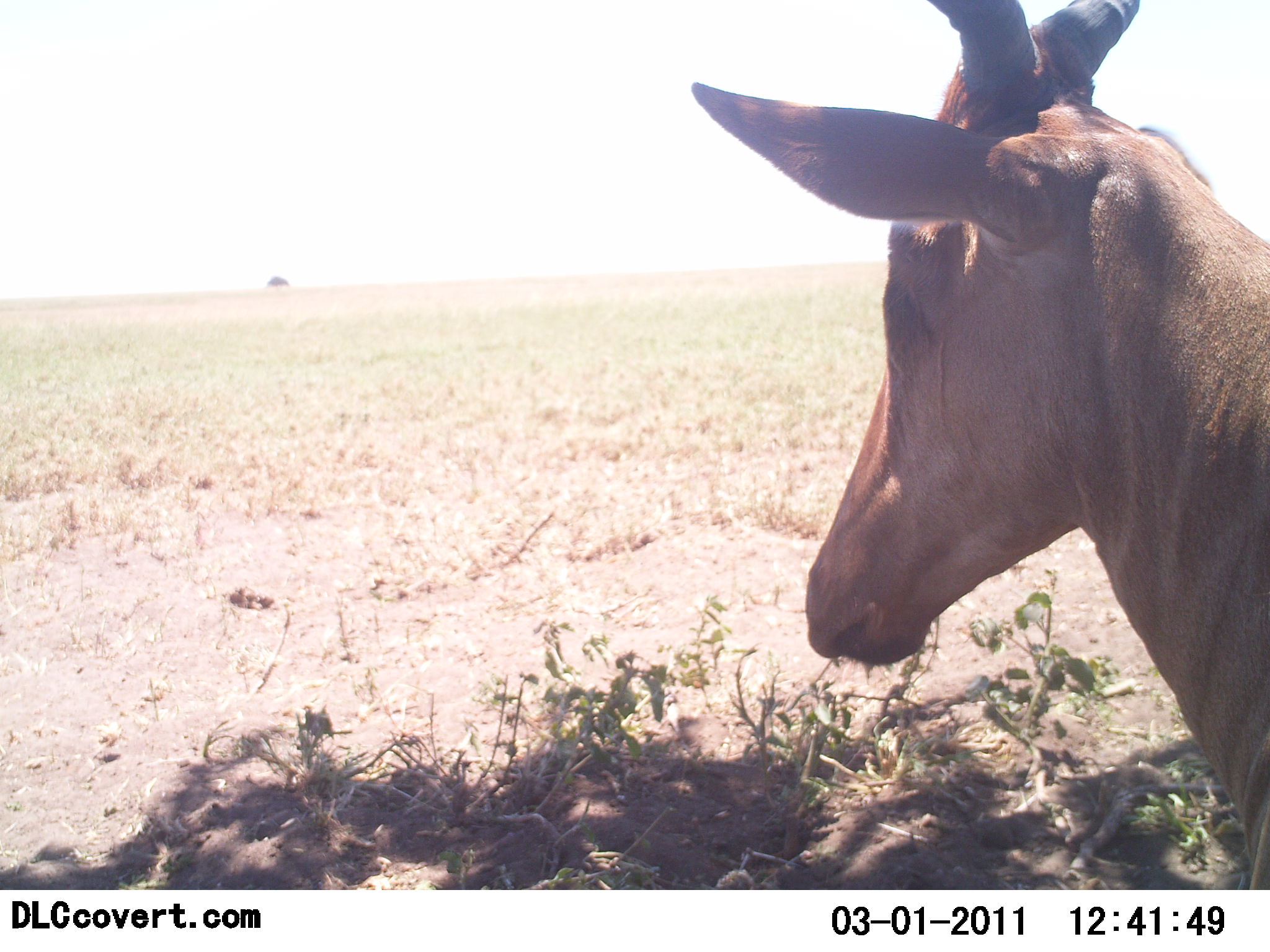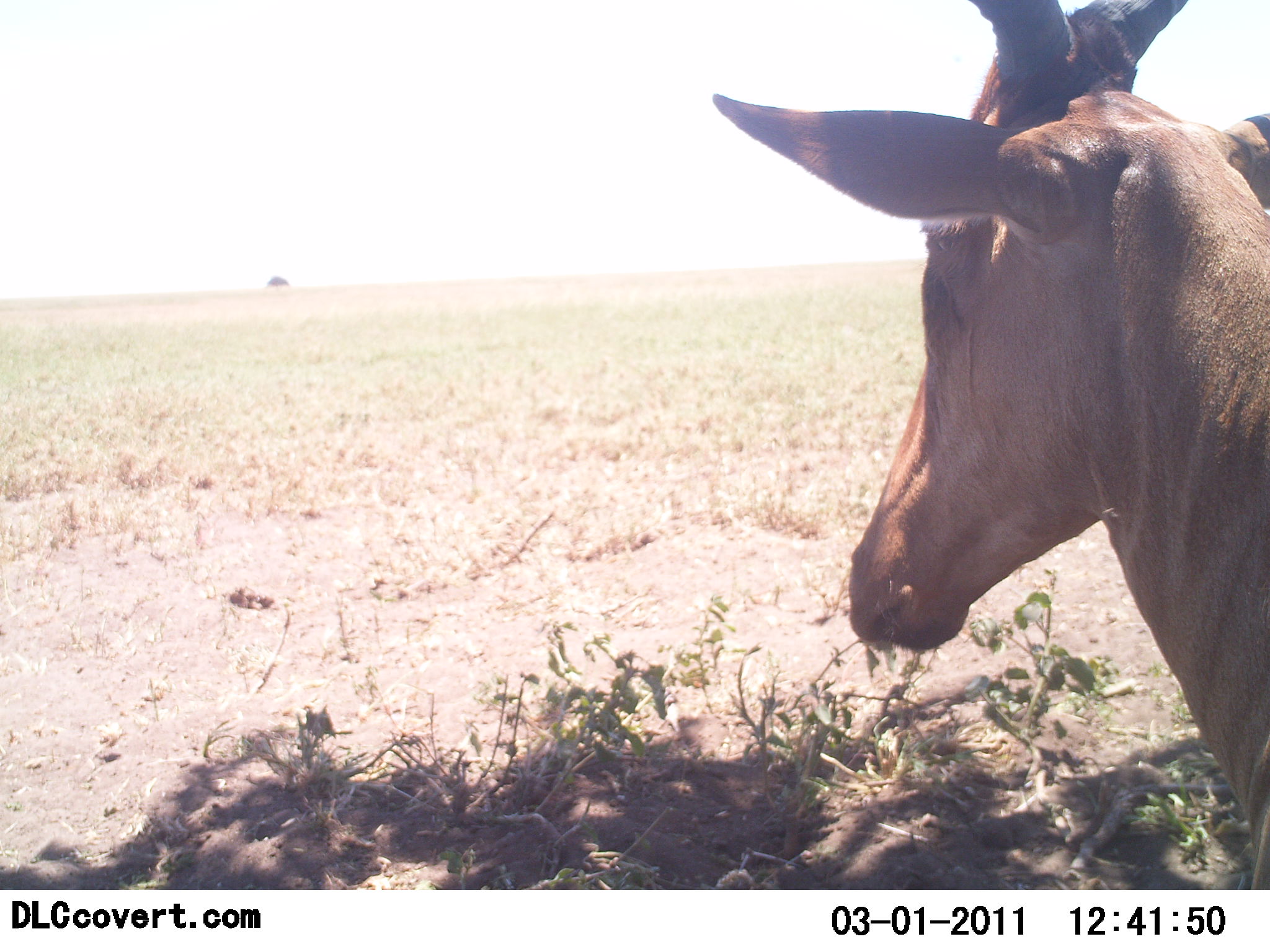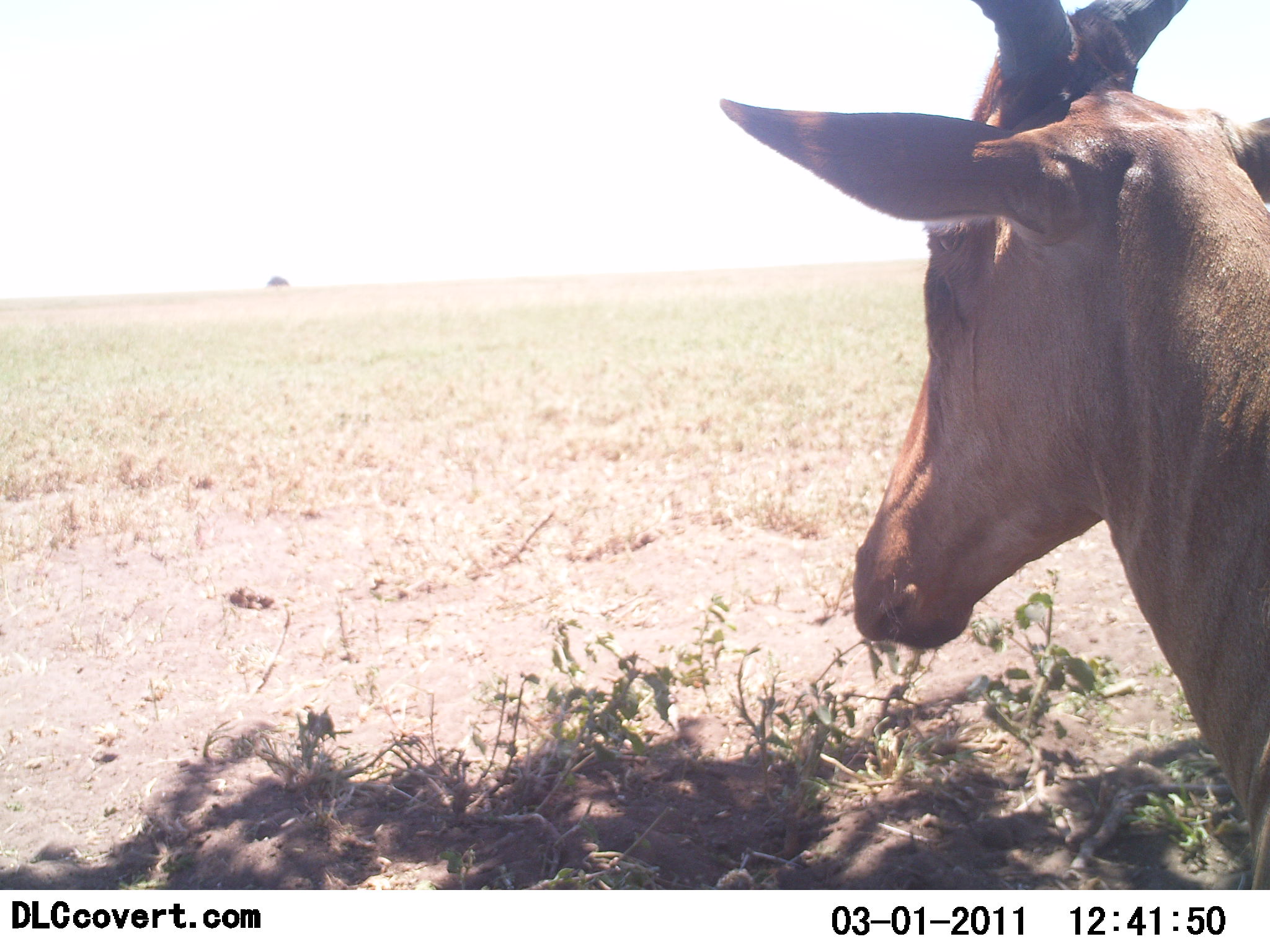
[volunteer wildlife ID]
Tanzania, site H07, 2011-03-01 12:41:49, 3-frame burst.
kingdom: Animalia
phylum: Chordata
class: Mammalia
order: Artiodactyla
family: Bovidae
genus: Alcelaphus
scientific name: Alcelaphus buselaphus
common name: hartebeest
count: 1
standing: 80%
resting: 13%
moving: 0%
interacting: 0%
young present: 0%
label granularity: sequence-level